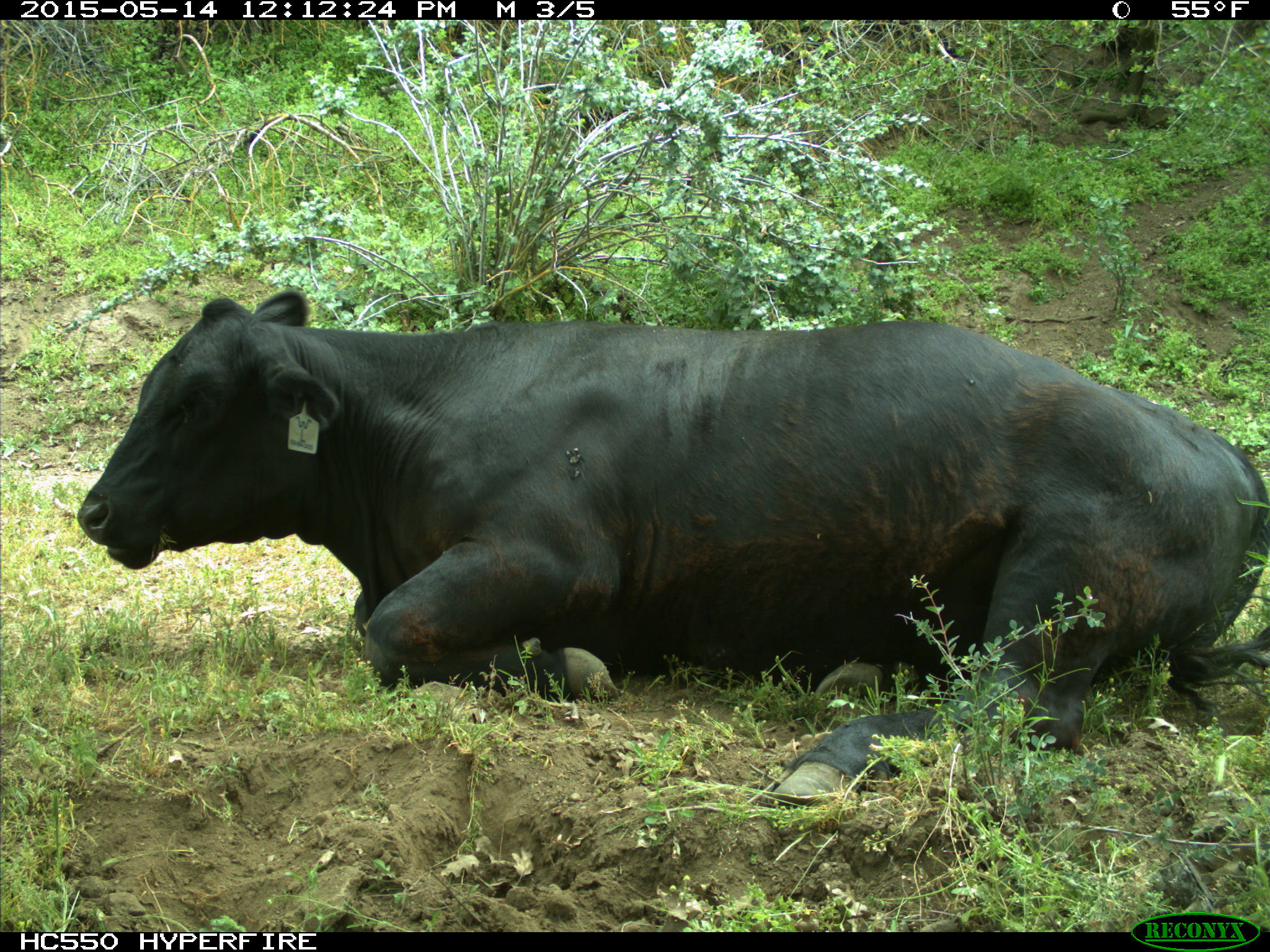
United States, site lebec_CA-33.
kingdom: Animalia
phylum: Chordata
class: Mammalia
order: Artiodactyla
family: Bovidae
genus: Bos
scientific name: Bos taurus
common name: domestic cow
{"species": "Bos taurus (domestic cow)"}